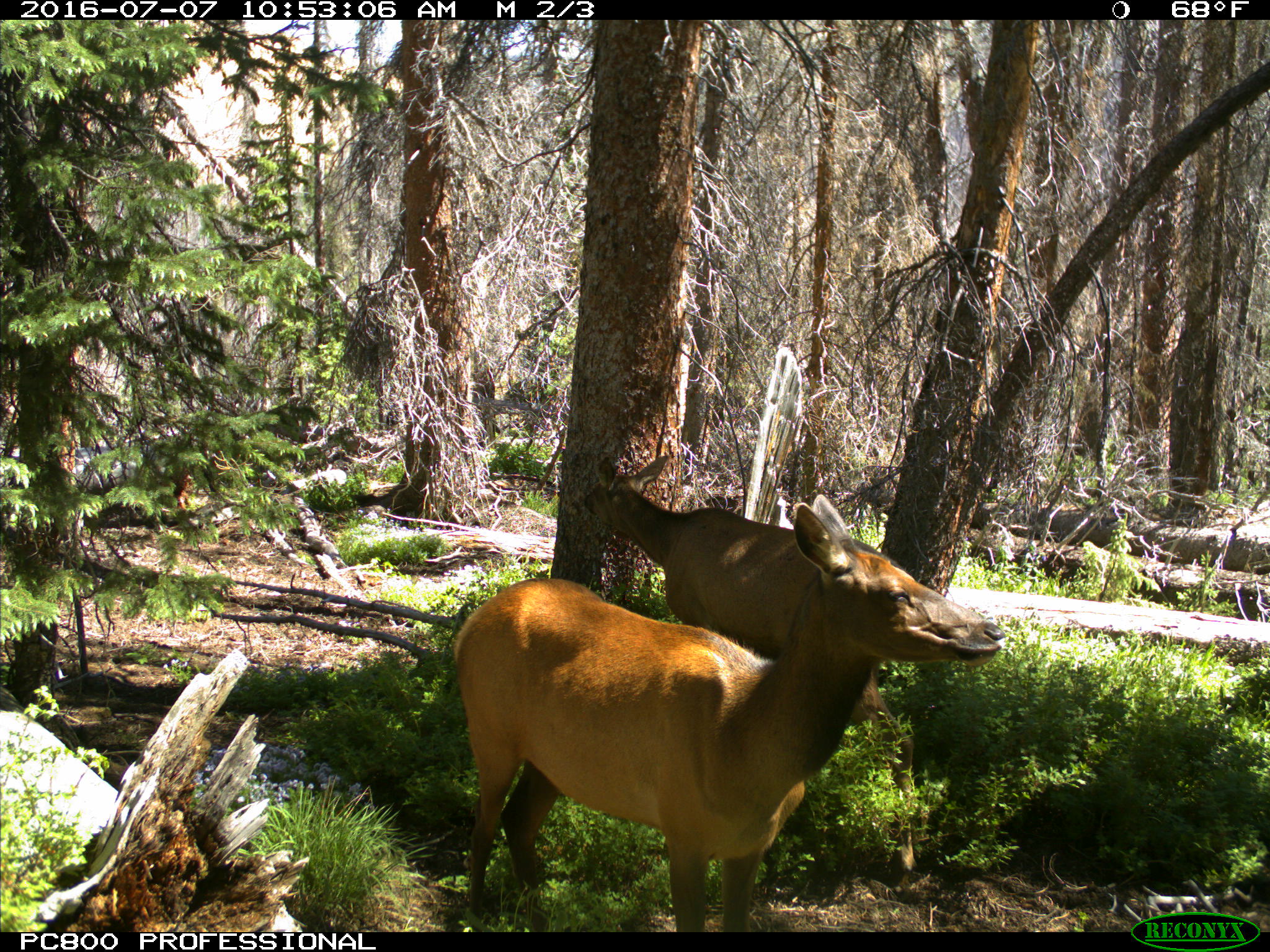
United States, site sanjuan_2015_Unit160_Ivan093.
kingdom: Animalia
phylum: Chordata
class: Mammalia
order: Artiodactyla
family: Cervidae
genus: Cervus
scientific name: Cervus elaphus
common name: red deer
Cervus elaphus (red deer).